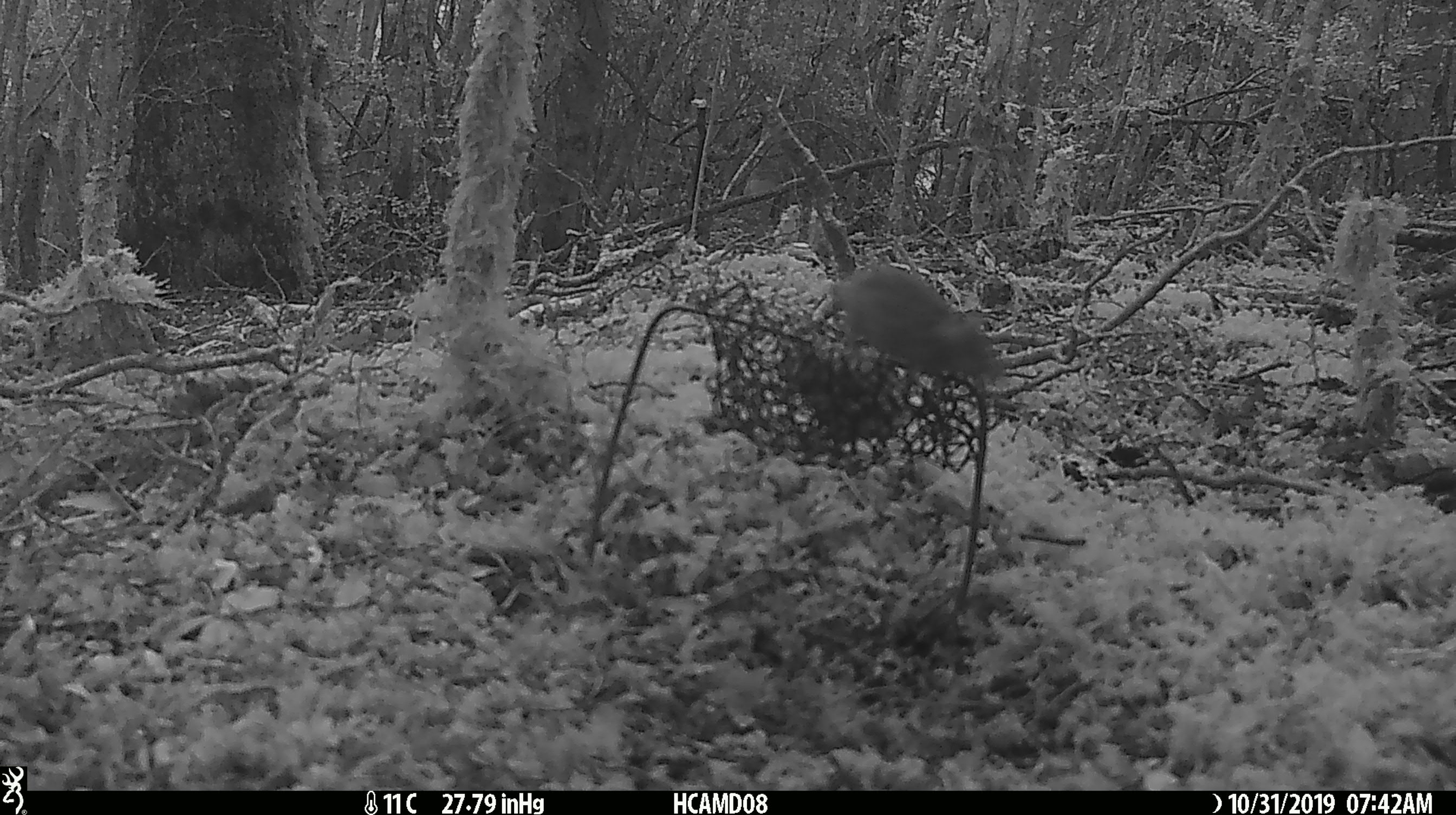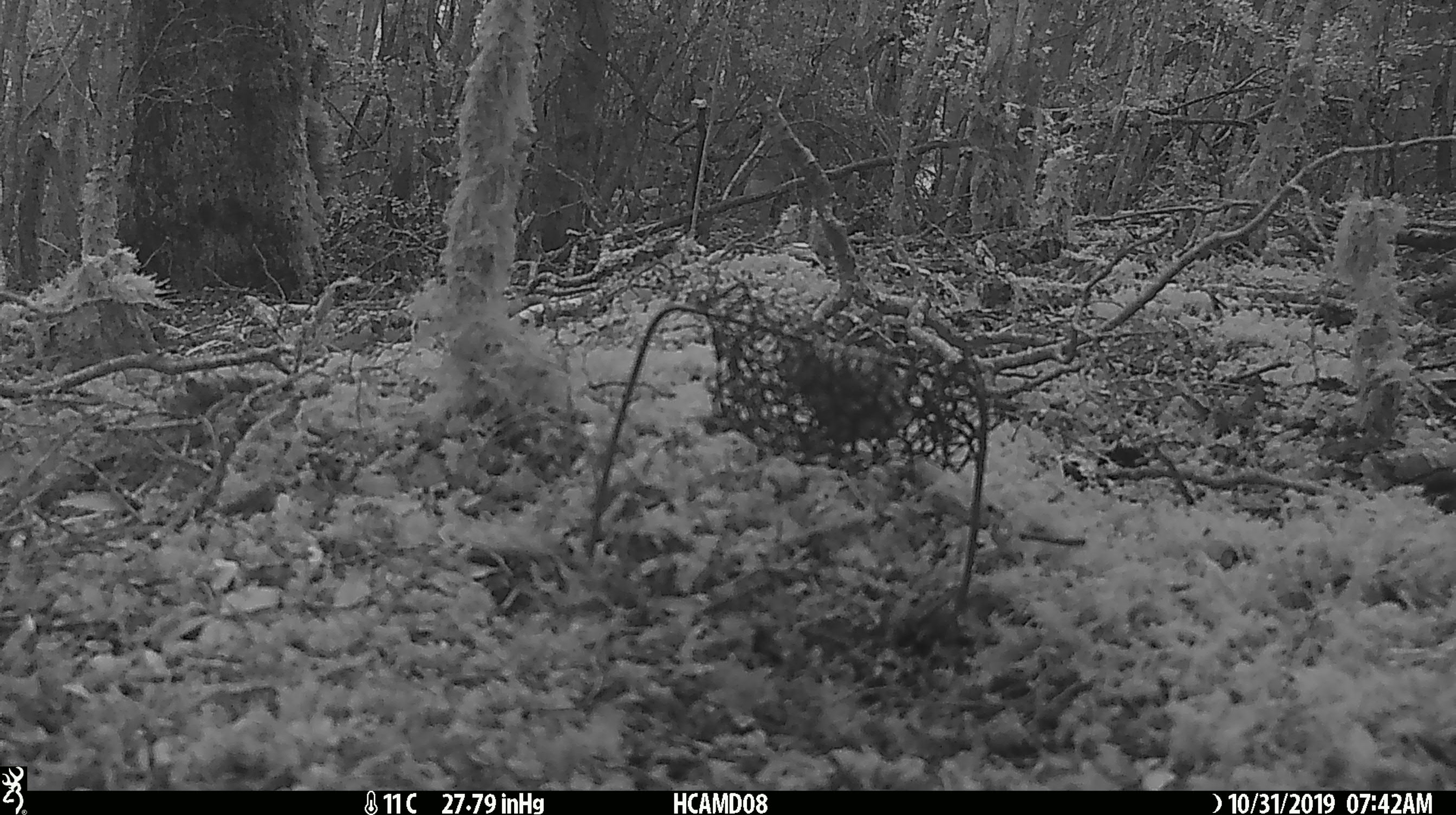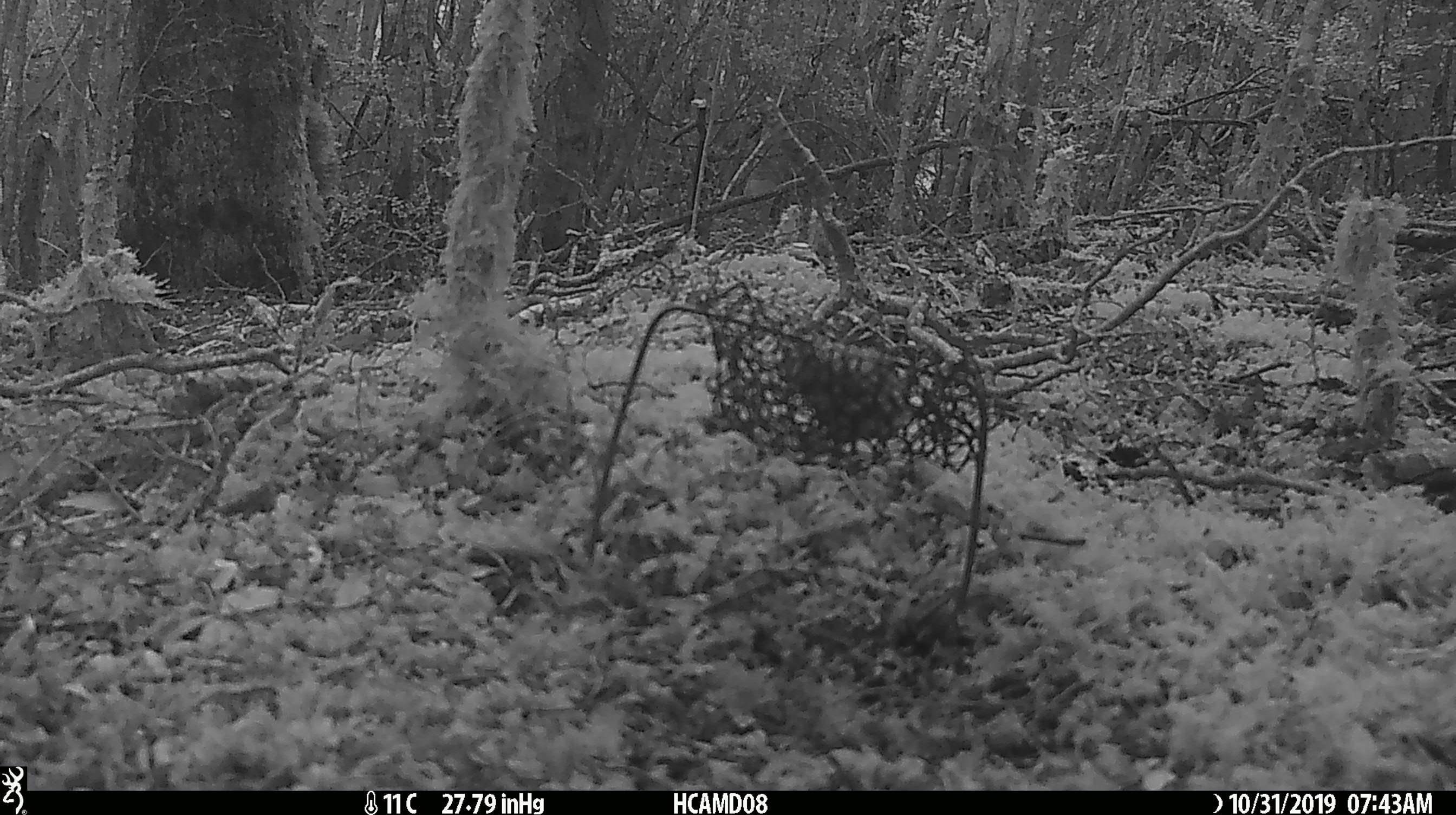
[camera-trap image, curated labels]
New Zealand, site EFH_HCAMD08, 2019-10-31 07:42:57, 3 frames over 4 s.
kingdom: Animalia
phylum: Chordata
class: Mammalia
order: Rodentia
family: Muridae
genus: Mus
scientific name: Mus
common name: mouse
Mouse (Mus).